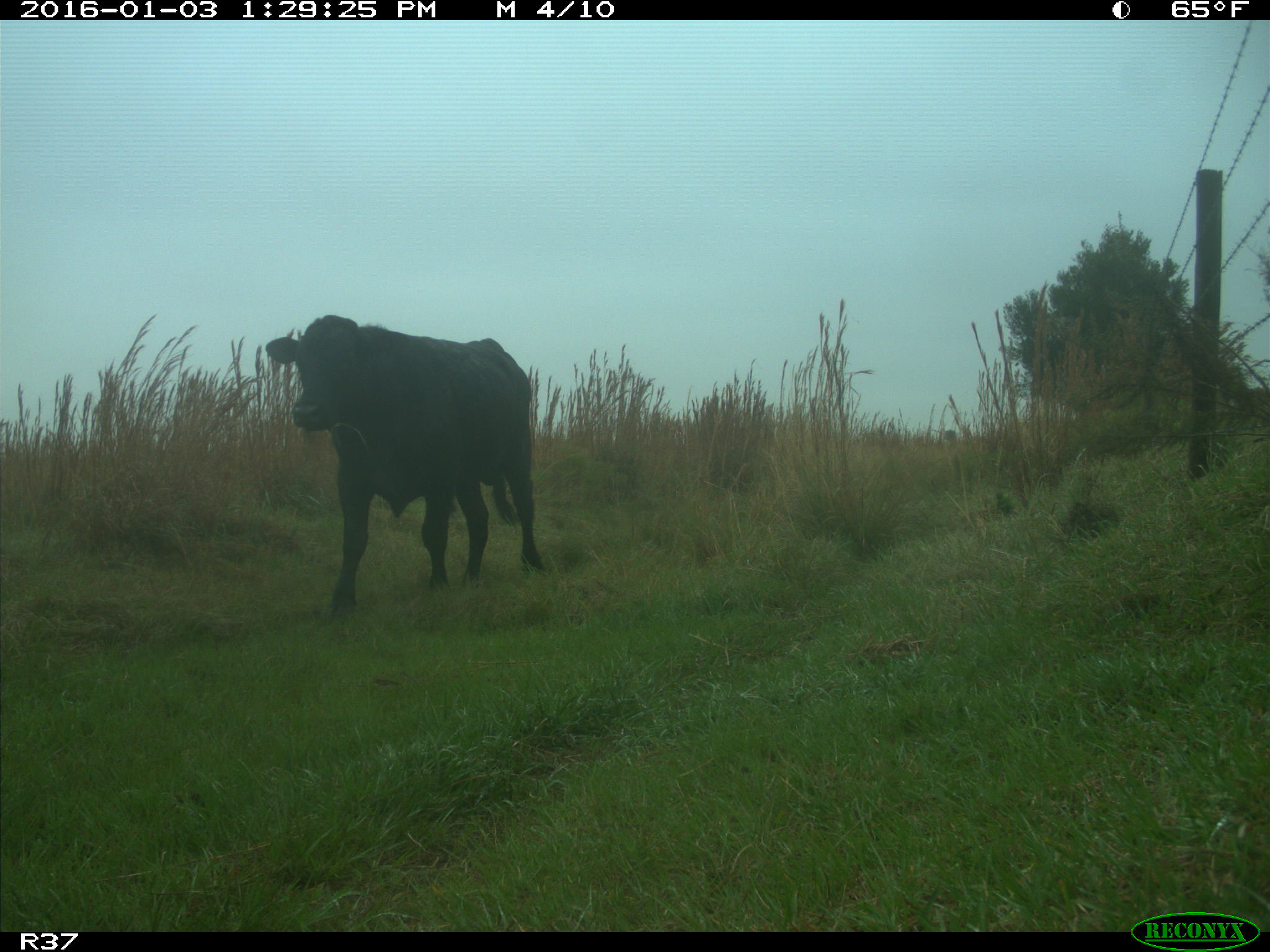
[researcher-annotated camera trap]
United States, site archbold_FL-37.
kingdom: Animalia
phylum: Chordata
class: Mammalia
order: Artiodactyla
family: Bovidae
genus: Bos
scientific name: Bos taurus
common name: domestic cow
Bos taurus (domestic cow).